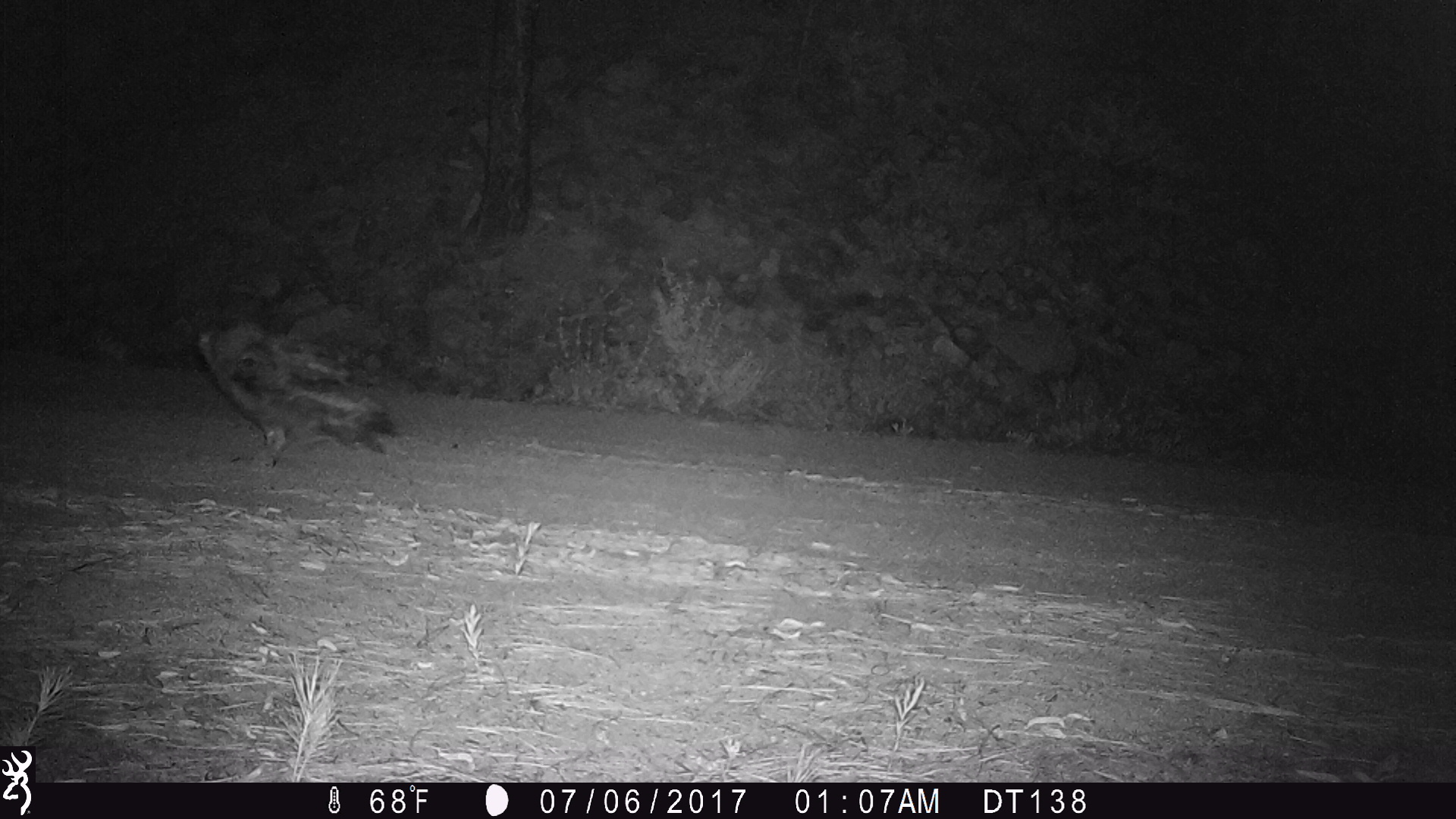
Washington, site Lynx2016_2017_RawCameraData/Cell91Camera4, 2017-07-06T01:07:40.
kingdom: Animalia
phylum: Chordata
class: Aves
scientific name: Aves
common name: birds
Aves (birds). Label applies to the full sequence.